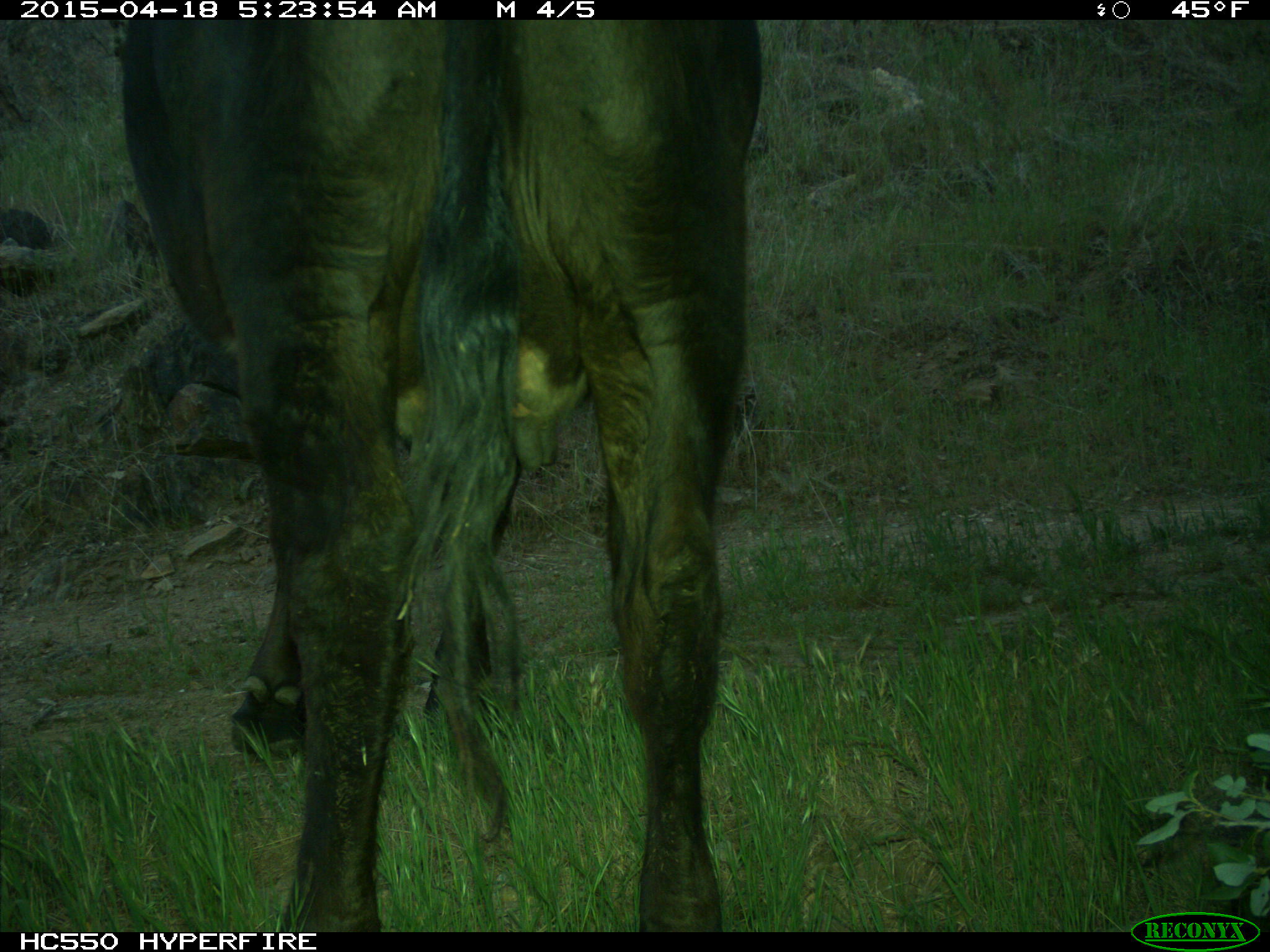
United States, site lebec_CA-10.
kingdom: Animalia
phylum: Chordata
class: Mammalia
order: Artiodactyla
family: Bovidae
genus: Bos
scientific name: Bos taurus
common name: domestic cow